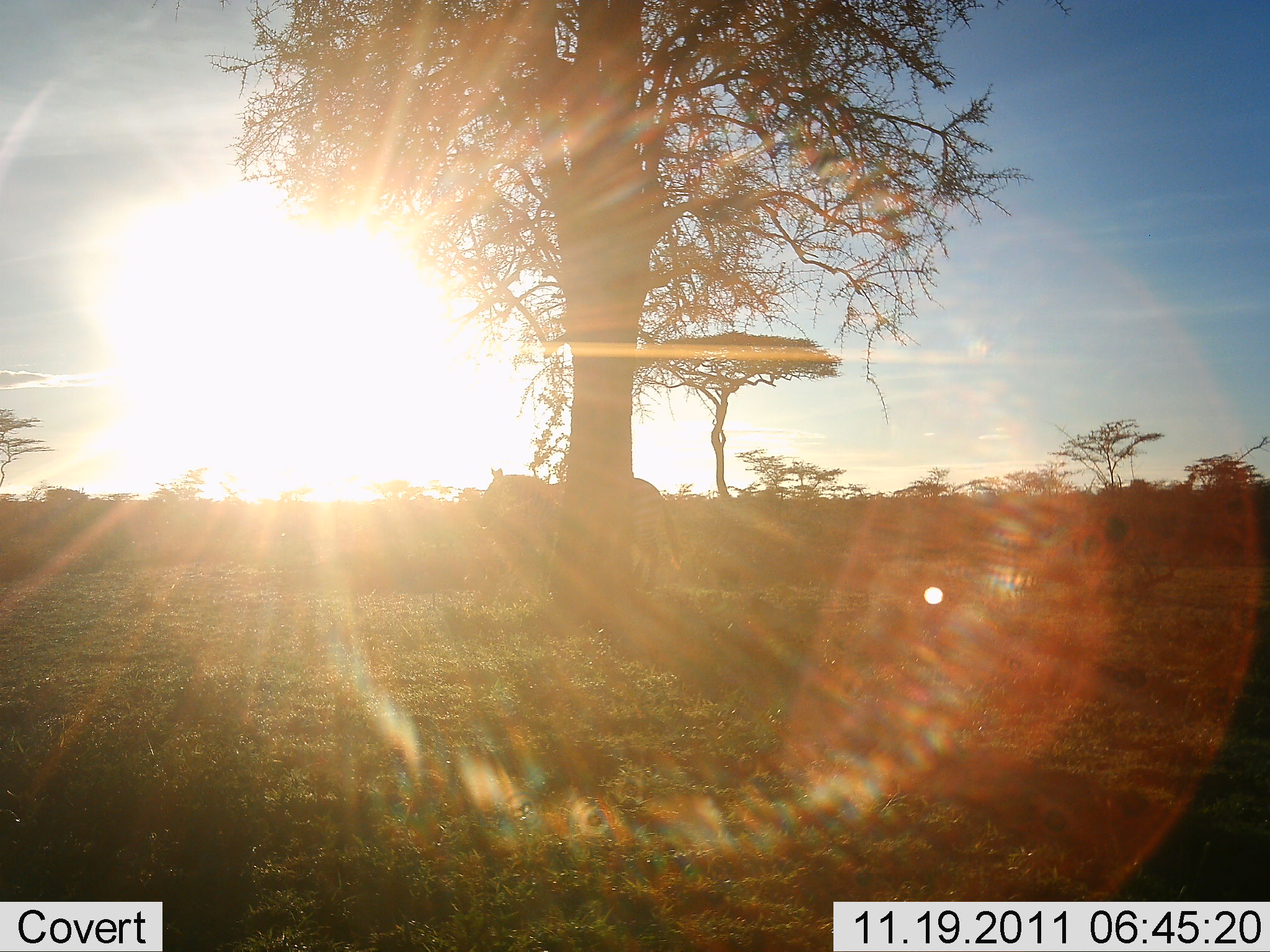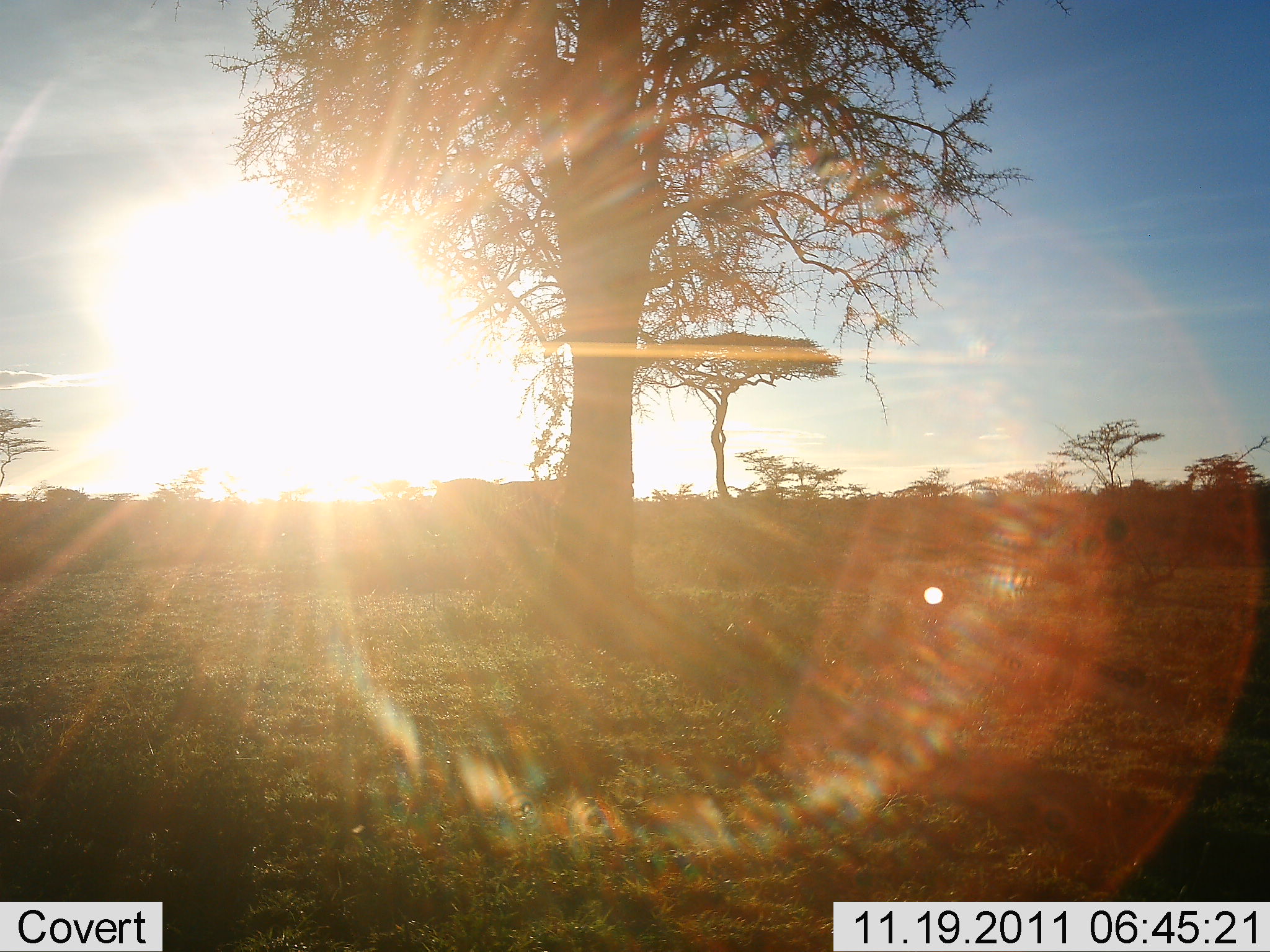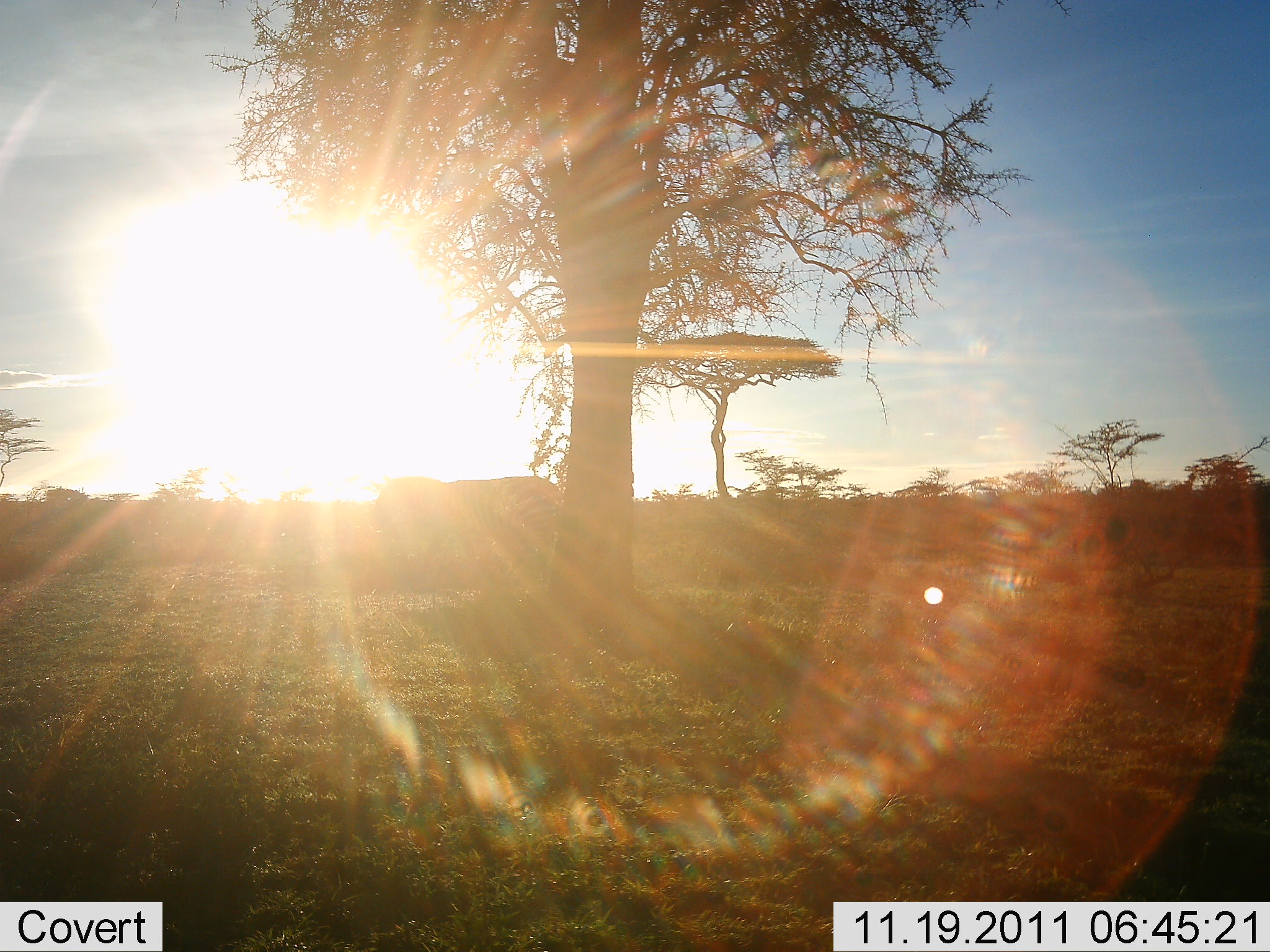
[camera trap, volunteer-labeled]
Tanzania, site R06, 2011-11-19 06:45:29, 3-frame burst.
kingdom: Animalia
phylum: Chordata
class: Mammalia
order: Perissodactyla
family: Equidae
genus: Equus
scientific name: Equus quagga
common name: plains zebra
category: zebra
Zebra (plains zebra) (Equus quagga), count 1. Behavior (volunteer vote fractions): standing 30%, resting 0%, moving 70%, interacting 0%. Young present (vote fraction): 0%. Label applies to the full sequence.